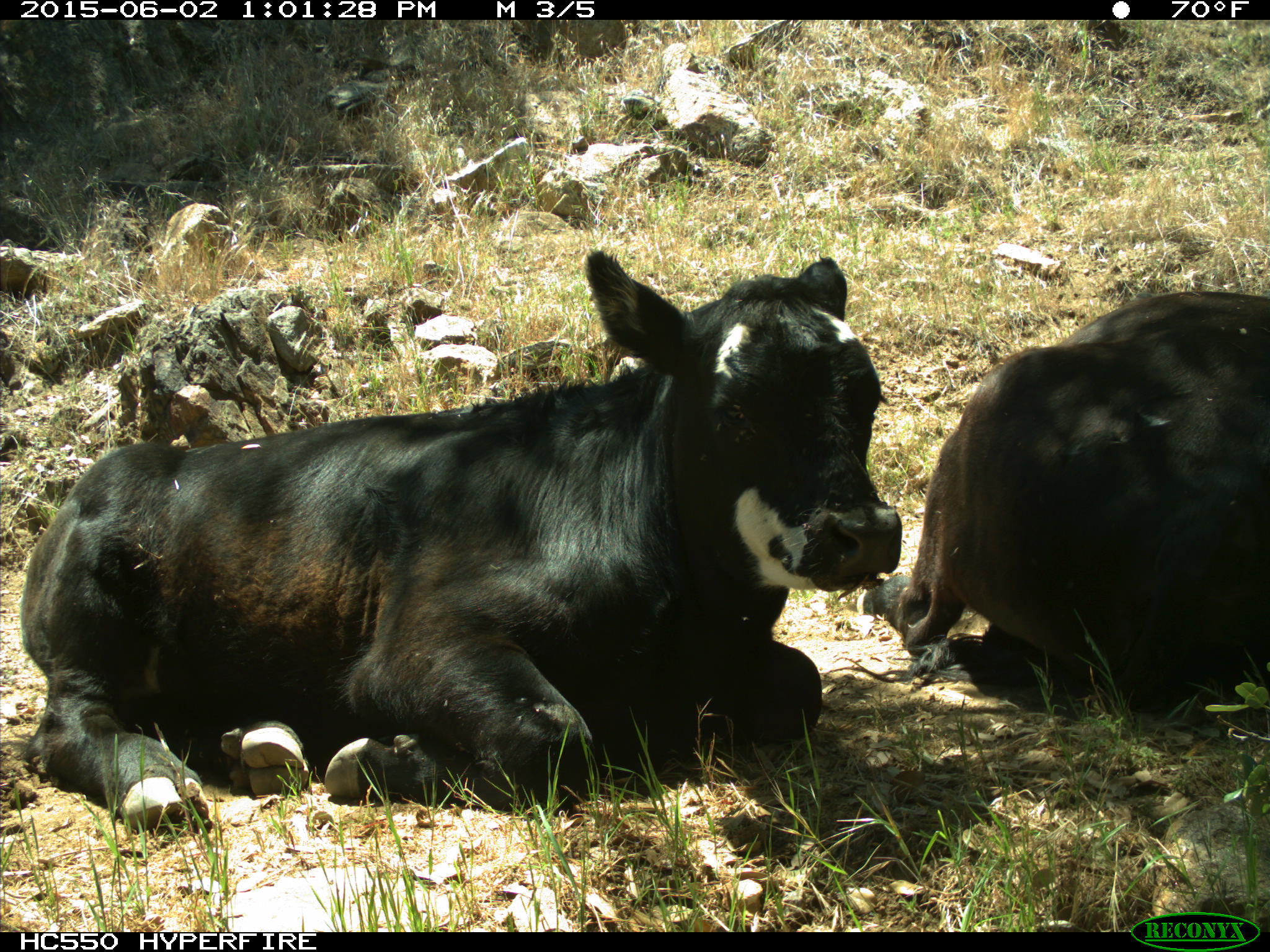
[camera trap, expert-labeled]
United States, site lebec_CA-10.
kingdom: Animalia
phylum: Chordata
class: Mammalia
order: Artiodactyla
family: Bovidae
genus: Bos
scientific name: Bos taurus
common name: domestic cow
Bos taurus (domestic cow).